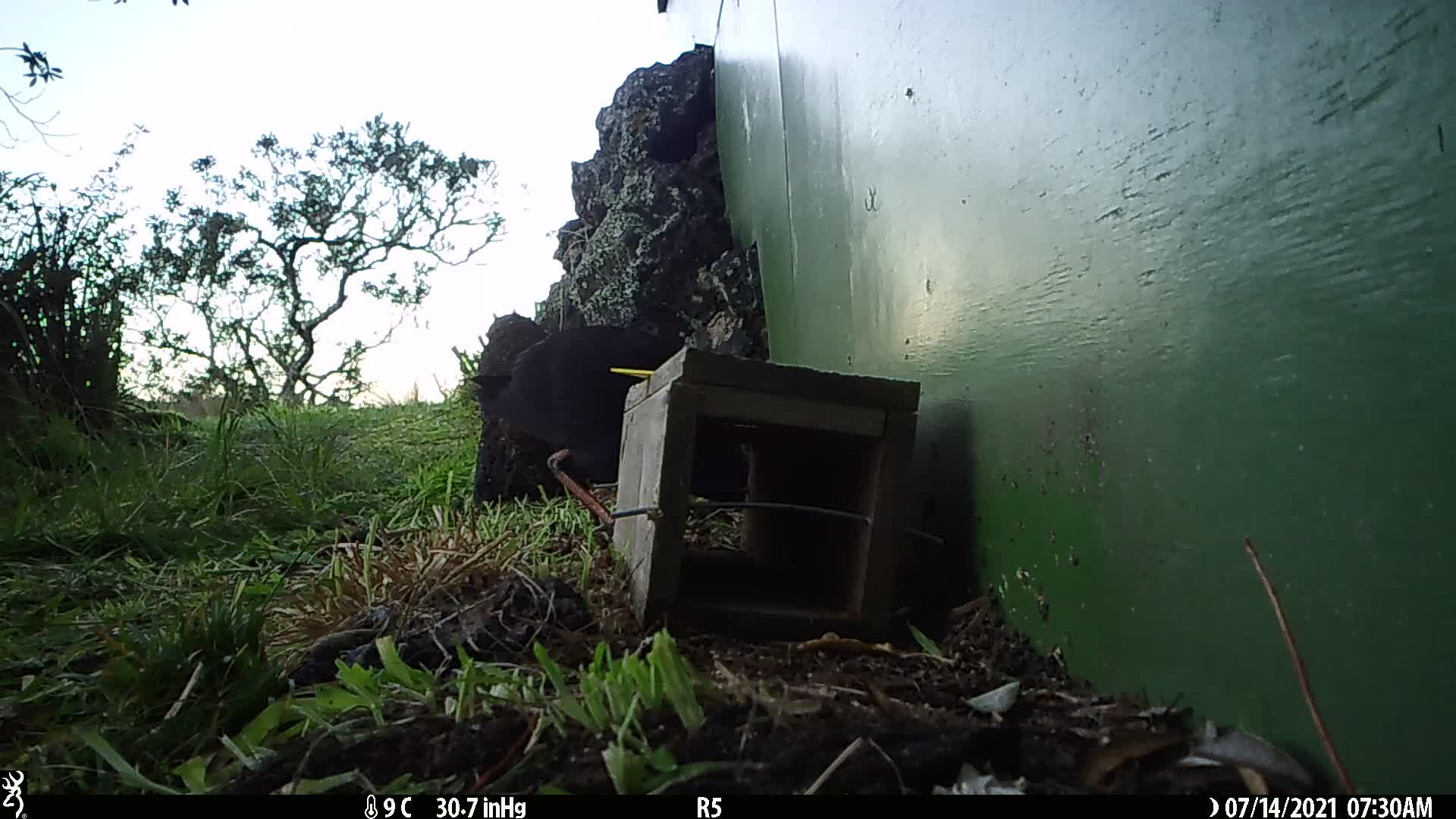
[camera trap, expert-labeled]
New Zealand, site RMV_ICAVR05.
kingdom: Animalia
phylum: Chordata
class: Aves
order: Gruiformes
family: Rallidae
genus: Porphyrio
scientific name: Porphyrio melanotus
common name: australasian swamphen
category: pukeko